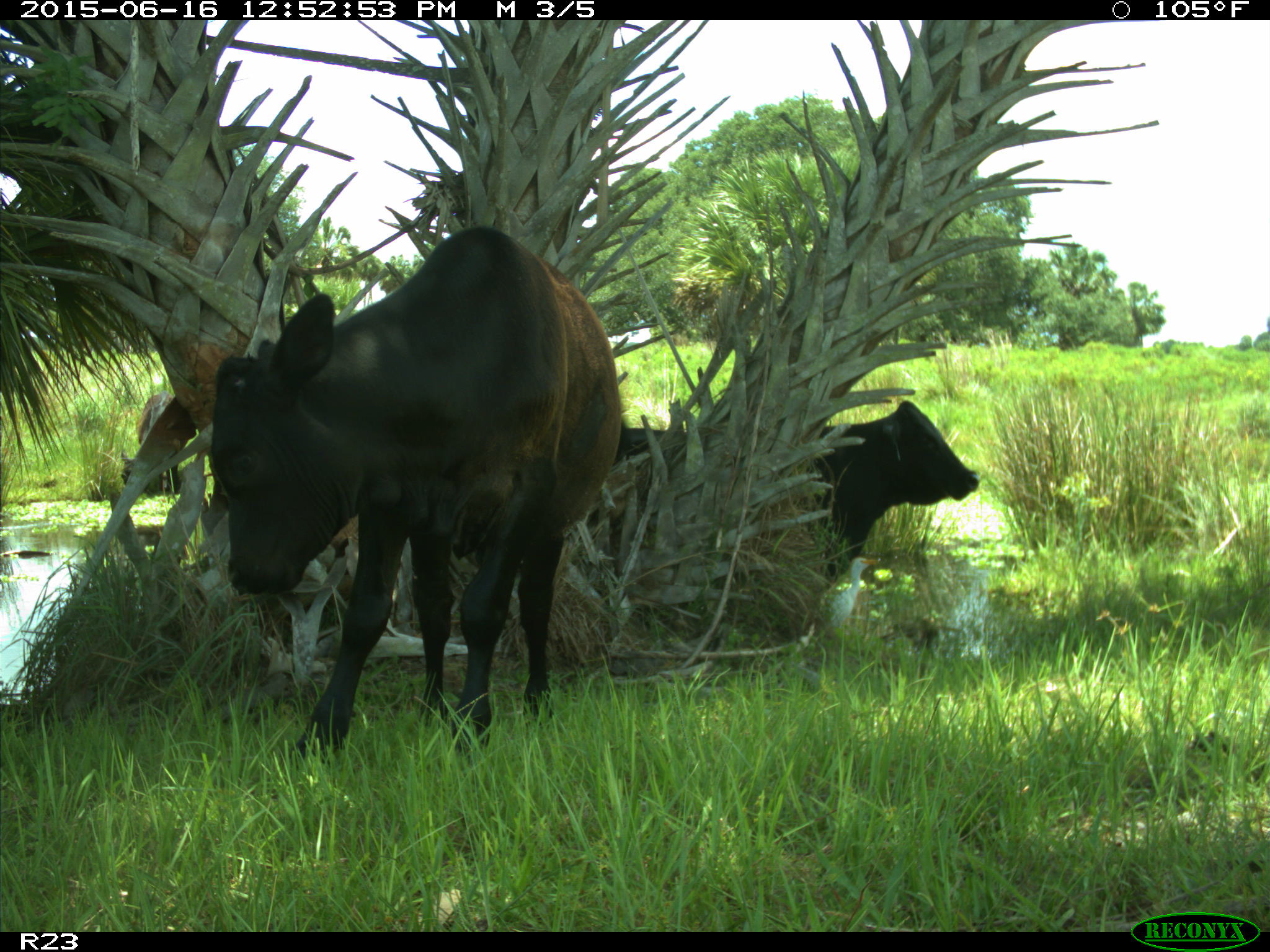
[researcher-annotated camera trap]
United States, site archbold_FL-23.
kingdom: Animalia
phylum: Chordata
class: Mammalia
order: Artiodactyla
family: Bovidae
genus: Bos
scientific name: Bos taurus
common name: domestic cow